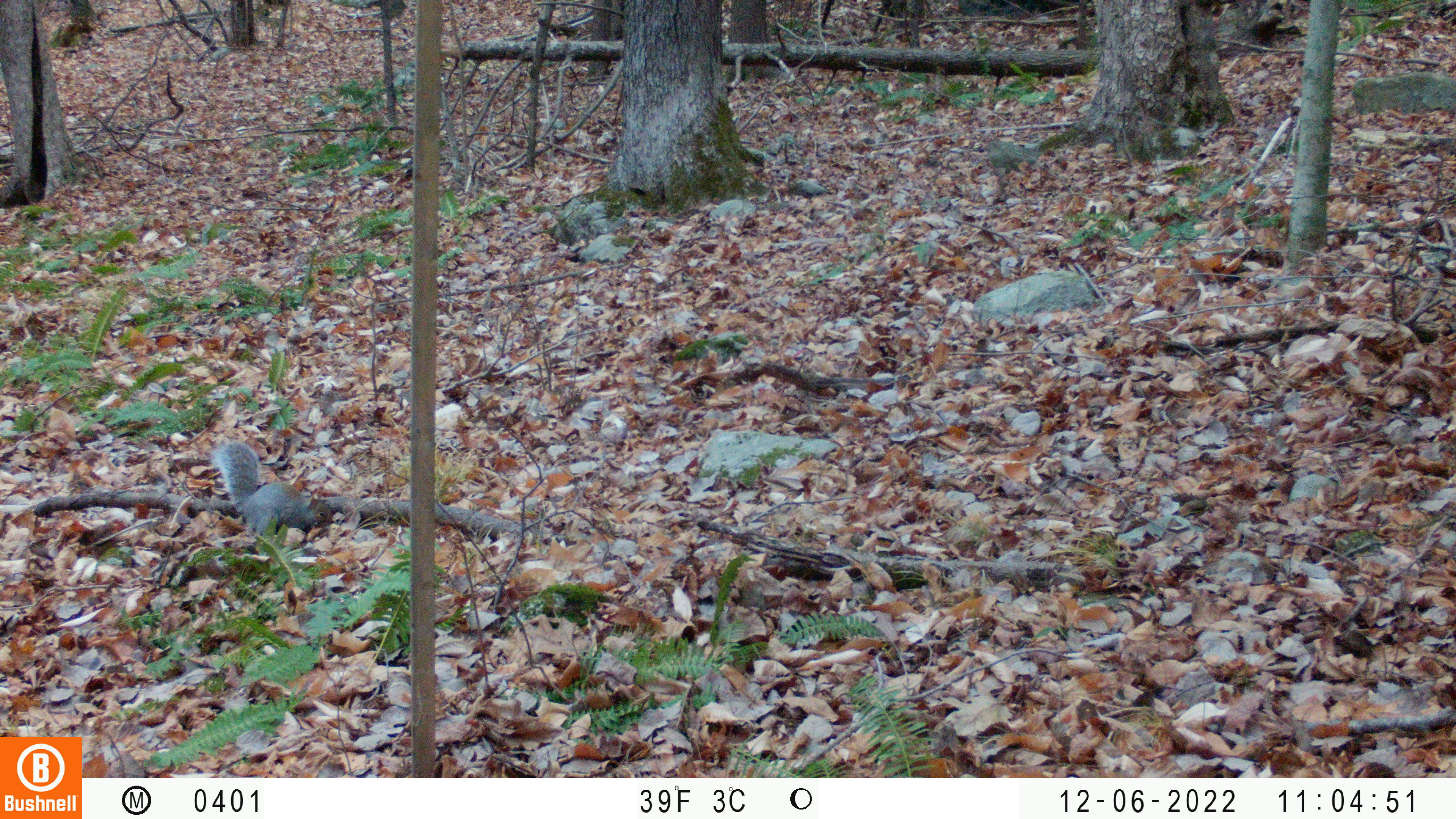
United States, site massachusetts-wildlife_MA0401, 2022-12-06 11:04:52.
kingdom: Animalia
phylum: Chordata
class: Mammalia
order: Rodentia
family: Sciuridae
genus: Sciurus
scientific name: Sciurus carolinensis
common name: gray squirrel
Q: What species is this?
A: Gray squirrel (Sciurus carolinensis).